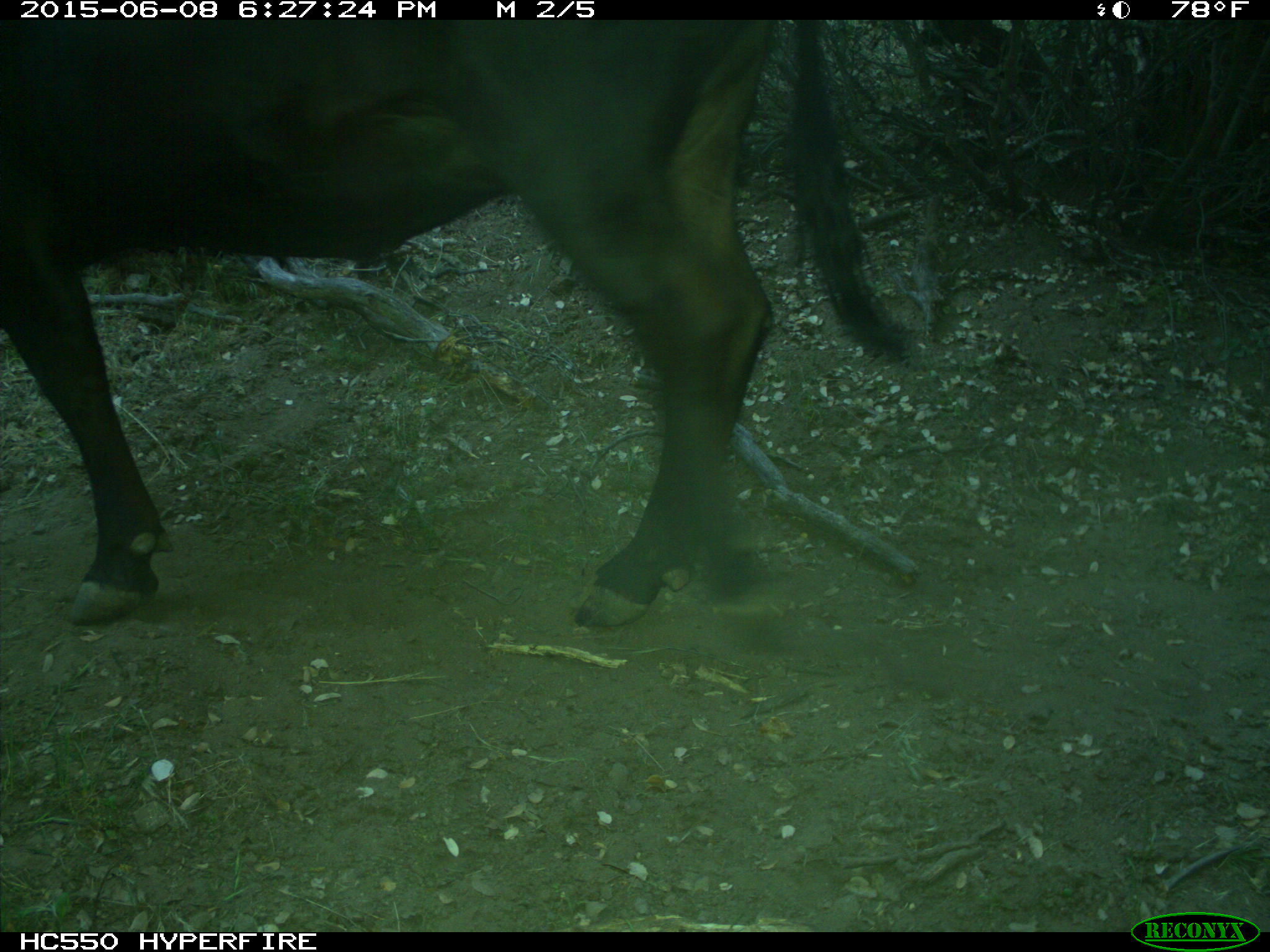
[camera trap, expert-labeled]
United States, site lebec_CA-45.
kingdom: Animalia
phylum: Chordata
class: Mammalia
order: Artiodactyla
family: Bovidae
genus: Bos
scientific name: Bos taurus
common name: domestic cow